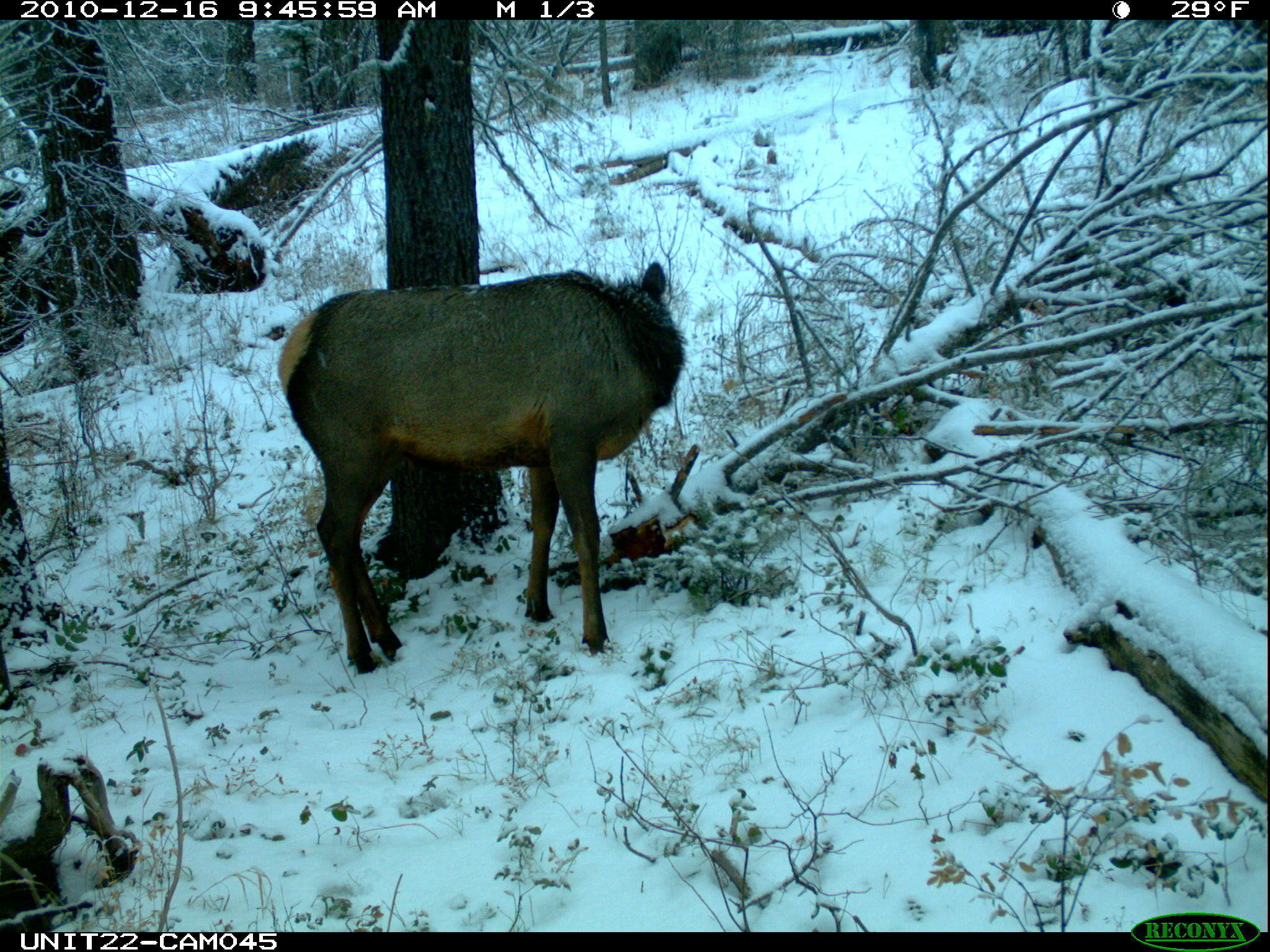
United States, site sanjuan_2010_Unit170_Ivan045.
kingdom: Animalia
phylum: Chordata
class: Mammalia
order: Artiodactyla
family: Cervidae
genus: Cervus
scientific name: Cervus elaphus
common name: red deer